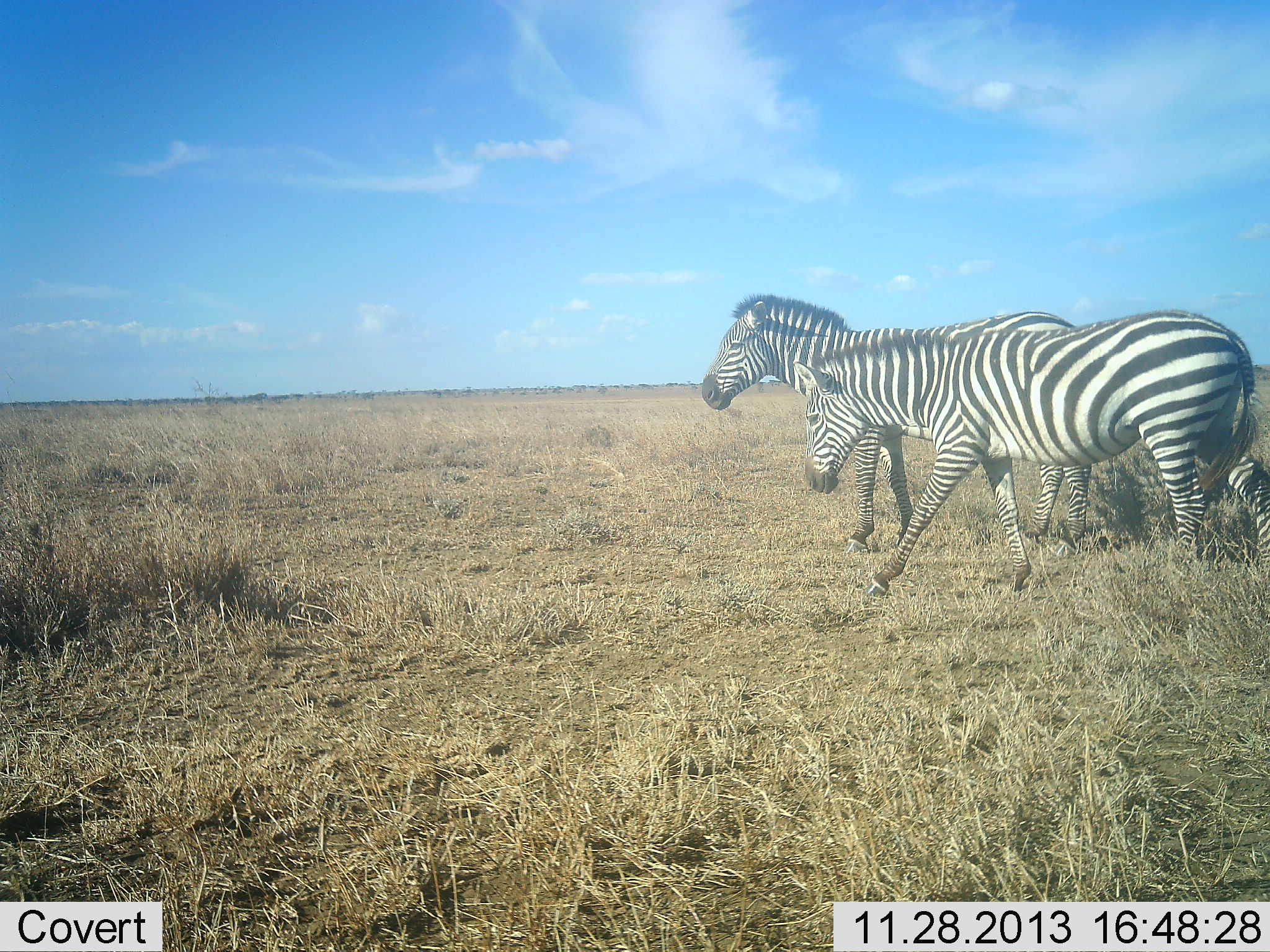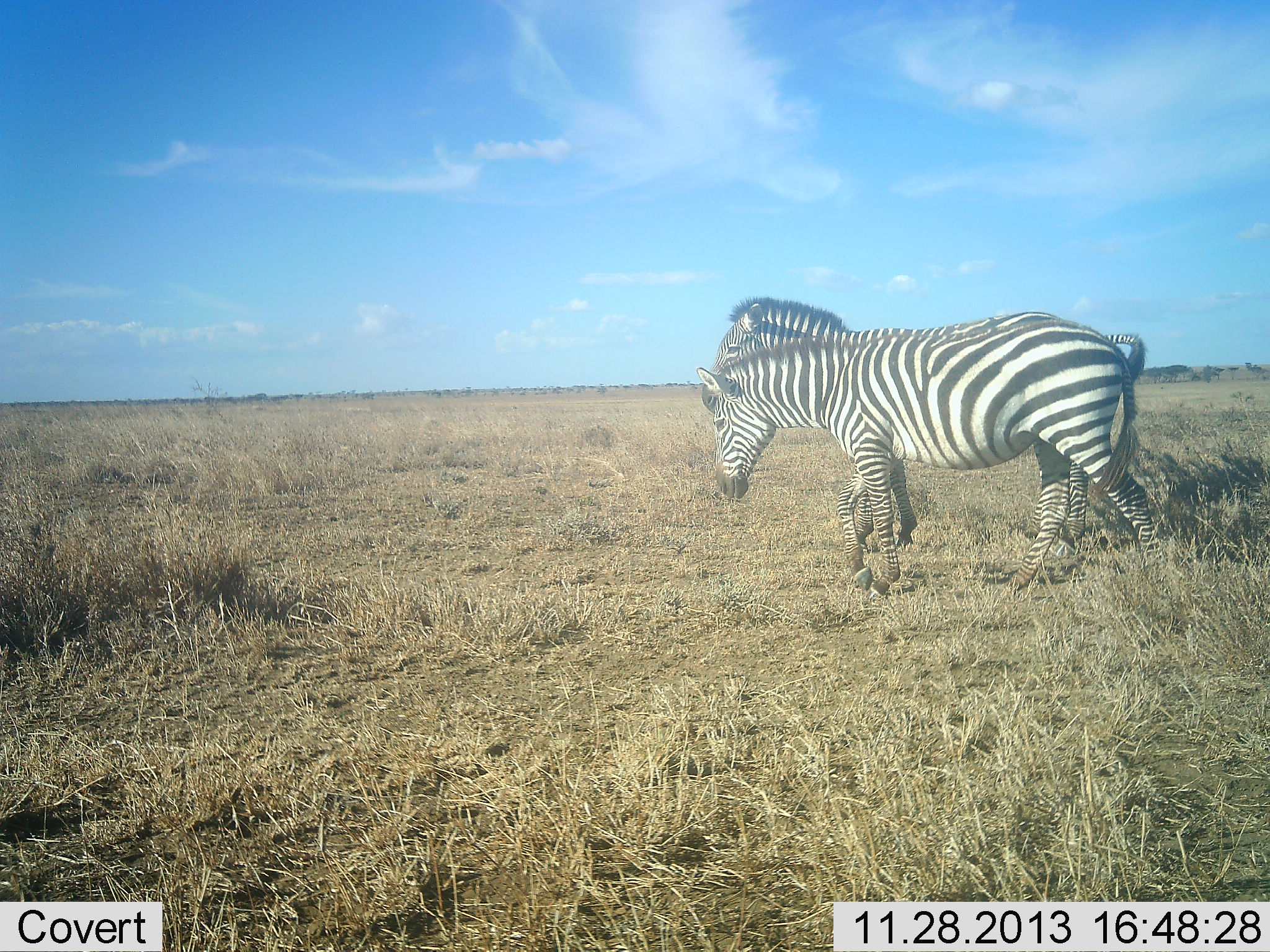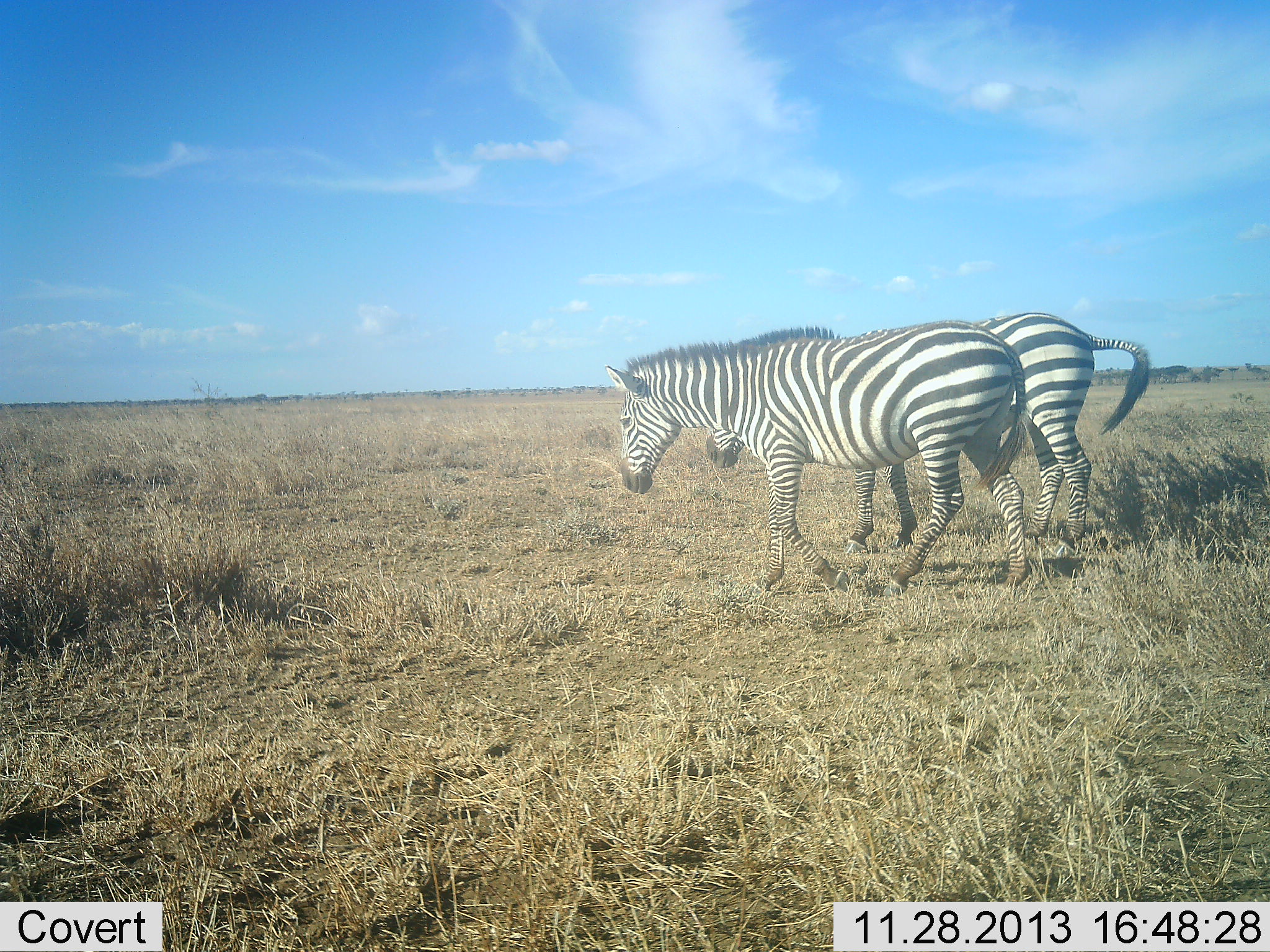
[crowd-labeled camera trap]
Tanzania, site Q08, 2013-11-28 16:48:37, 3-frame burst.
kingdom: Animalia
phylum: Chordata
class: Mammalia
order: Perissodactyla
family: Equidae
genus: Equus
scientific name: Equus quagga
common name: plains zebra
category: zebra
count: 2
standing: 30%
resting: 0%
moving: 100%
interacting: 10%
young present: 0%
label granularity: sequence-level